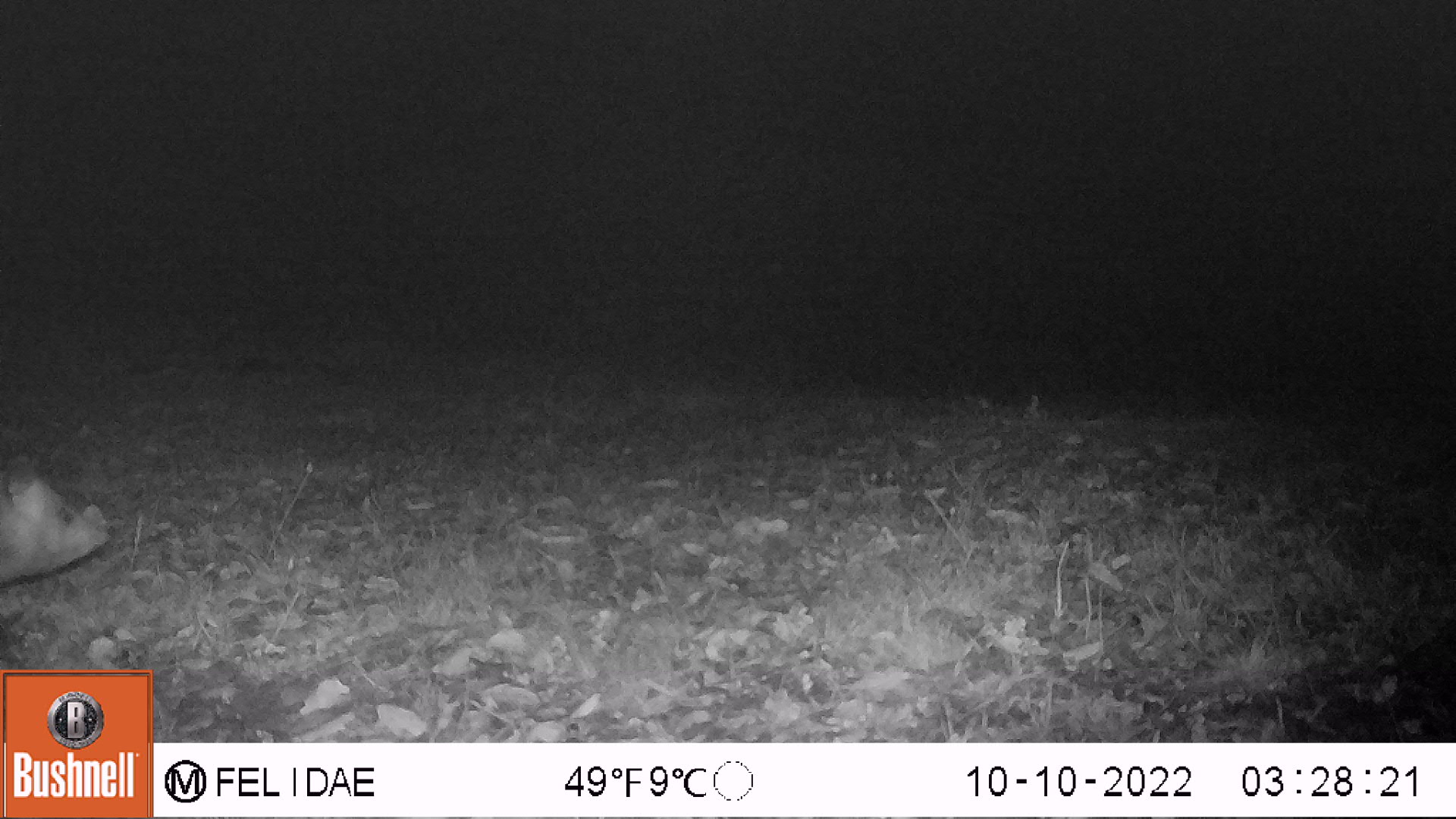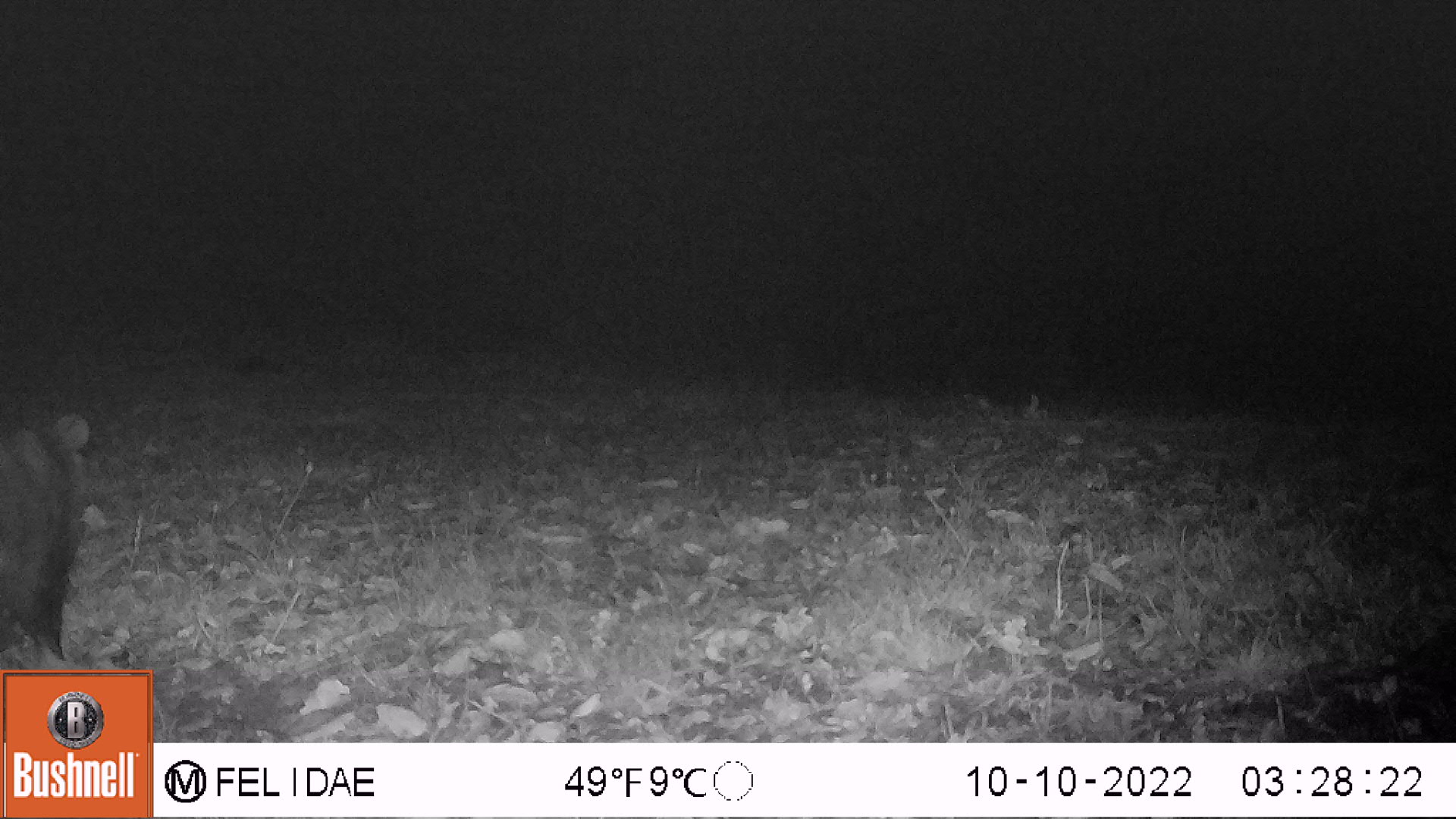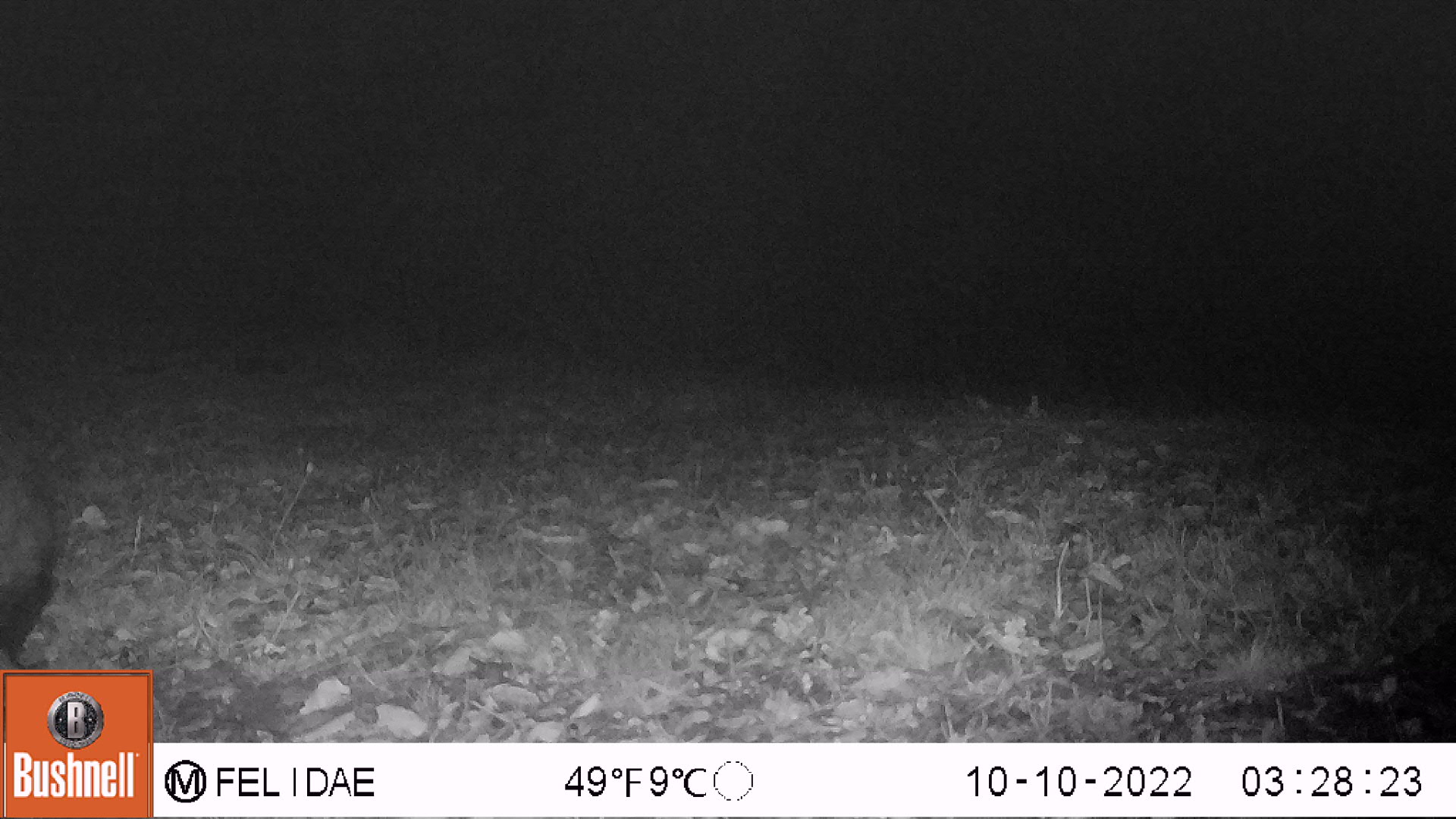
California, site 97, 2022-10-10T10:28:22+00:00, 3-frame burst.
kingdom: Animalia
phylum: Chordata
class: Mammalia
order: Didelphimorphia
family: Didelphidae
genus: Didelphis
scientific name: Didelphis virginiana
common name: virginia opossum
Virginia opossum (Didelphis virginiana).